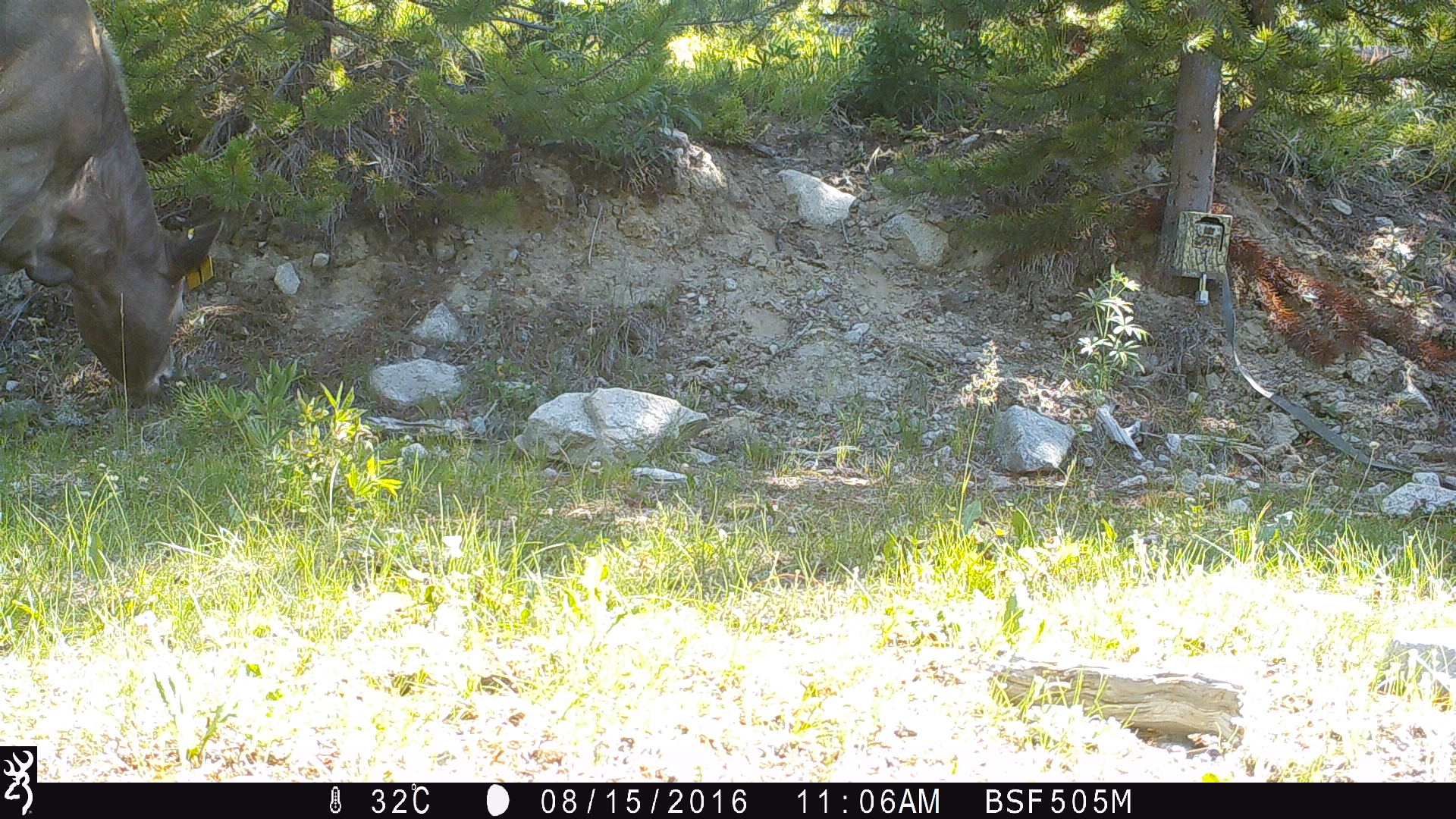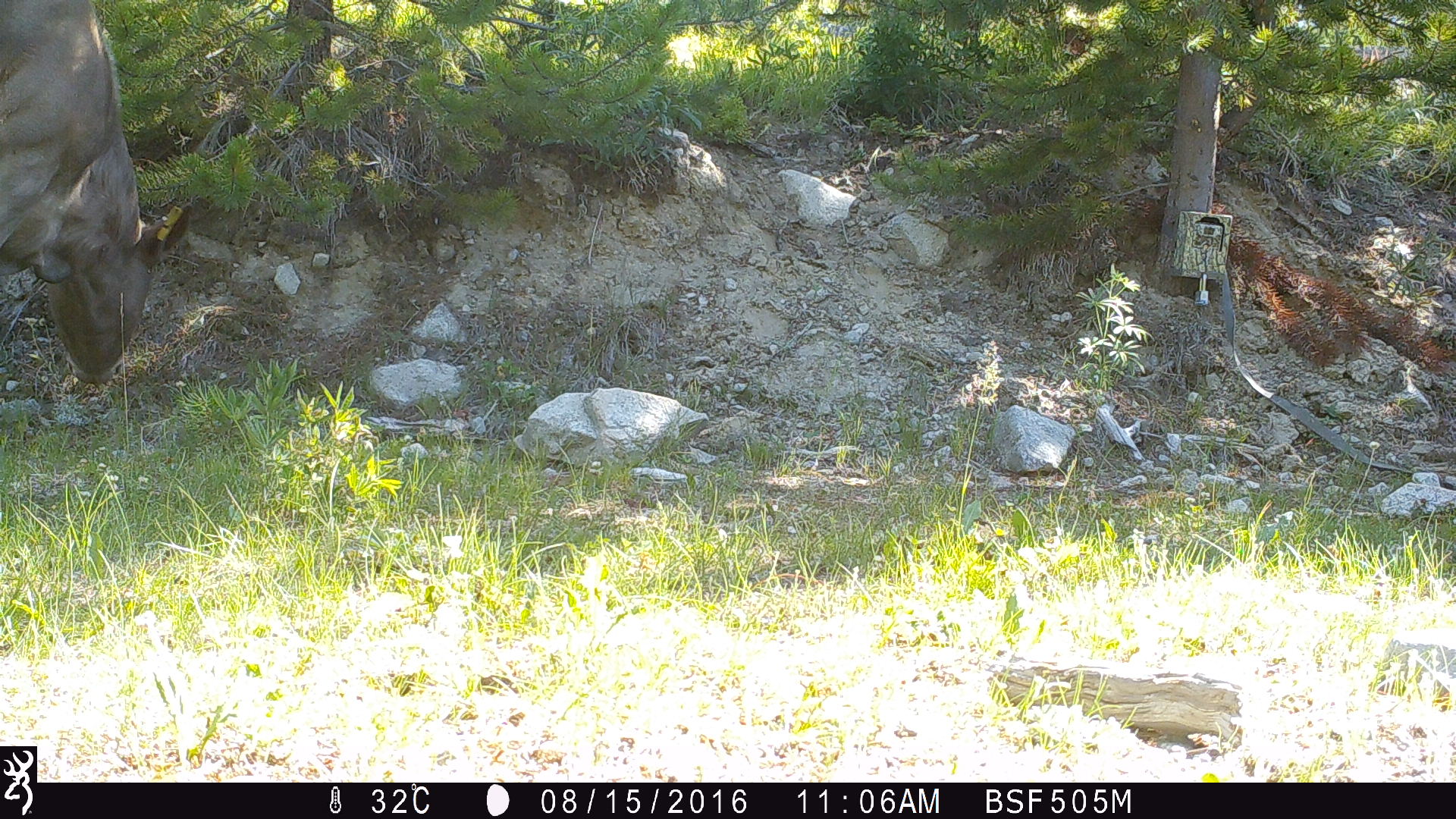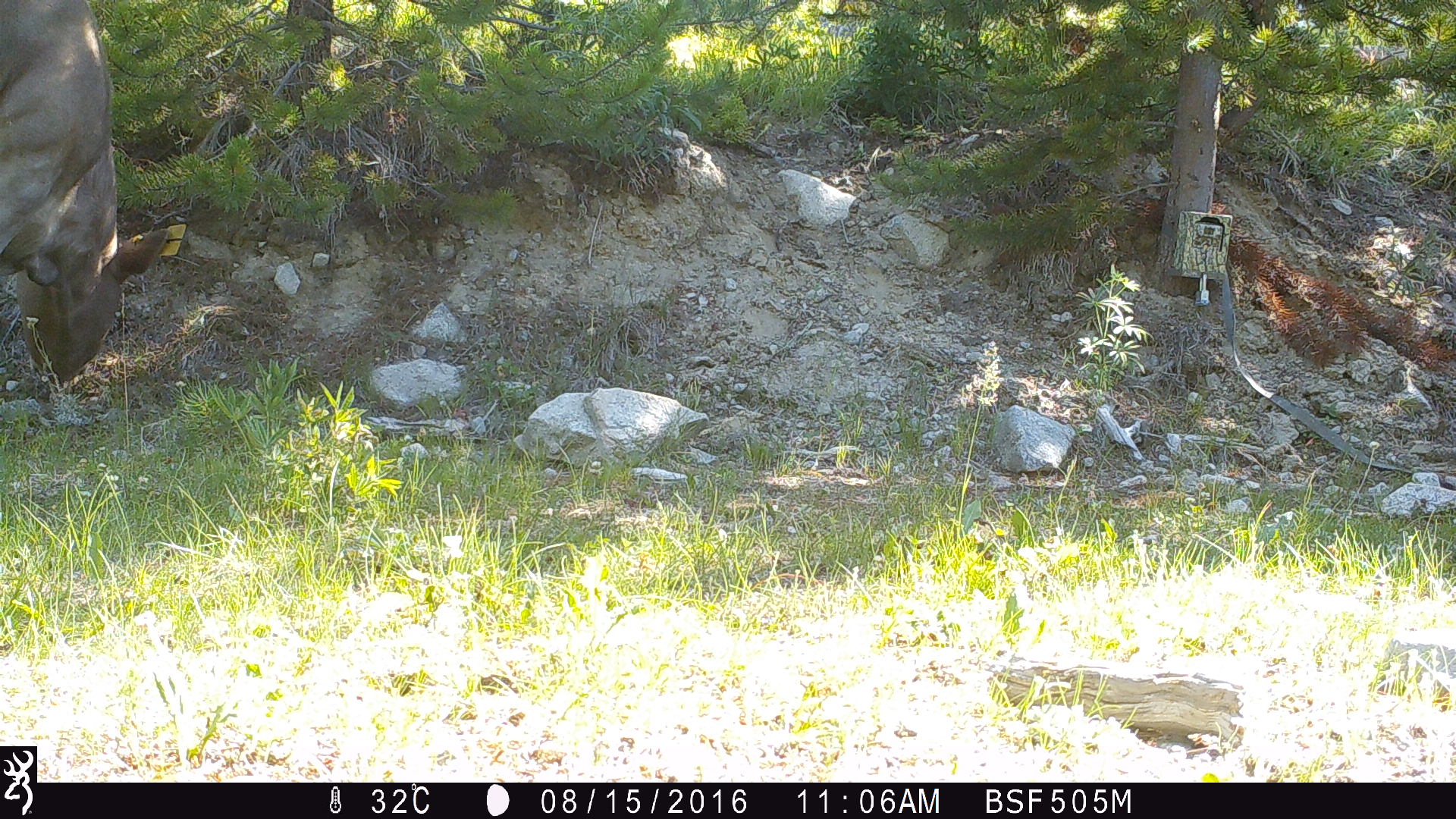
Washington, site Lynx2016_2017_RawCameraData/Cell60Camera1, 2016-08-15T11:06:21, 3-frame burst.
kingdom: Animalia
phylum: Chordata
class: Mammalia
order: Artiodactyla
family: Bovidae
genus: Bos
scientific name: Bos taurus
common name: domestic cattle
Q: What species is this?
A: Domestic cattle (Bos taurus).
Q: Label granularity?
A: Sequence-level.